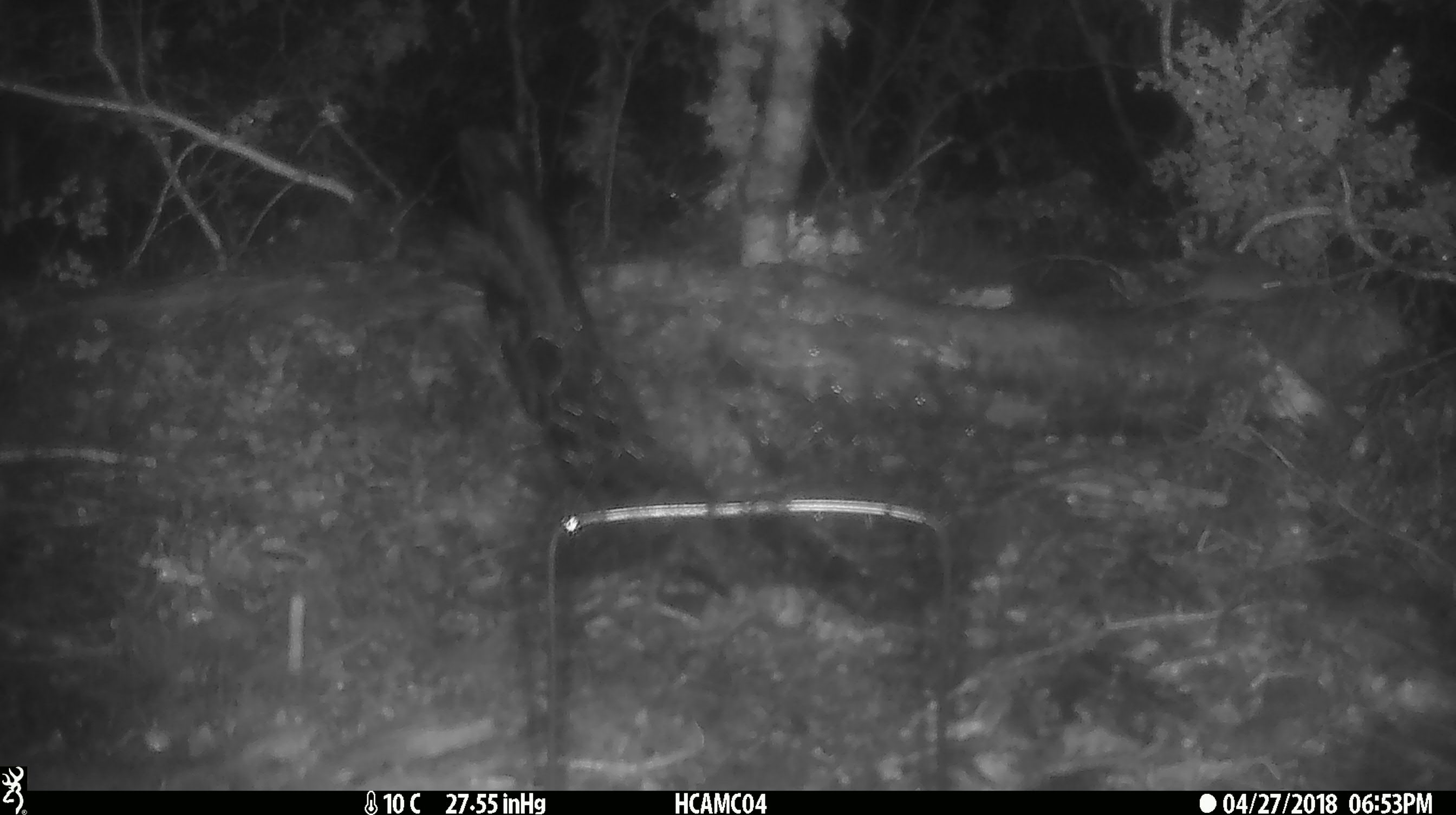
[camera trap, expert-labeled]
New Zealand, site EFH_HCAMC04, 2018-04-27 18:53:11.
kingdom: Animalia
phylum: Chordata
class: Mammalia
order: Rodentia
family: Muridae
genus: Rattus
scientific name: Rattus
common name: rat